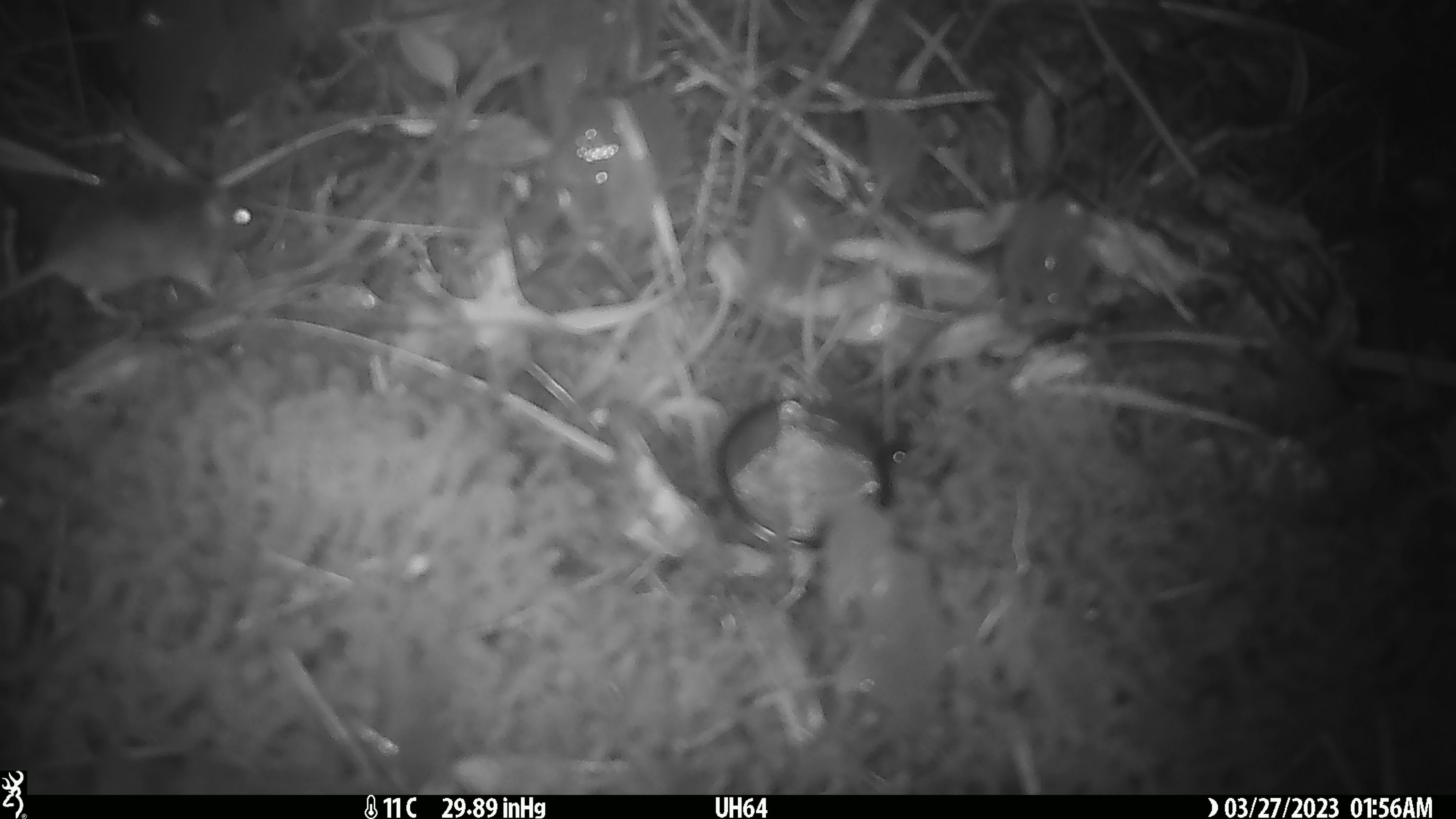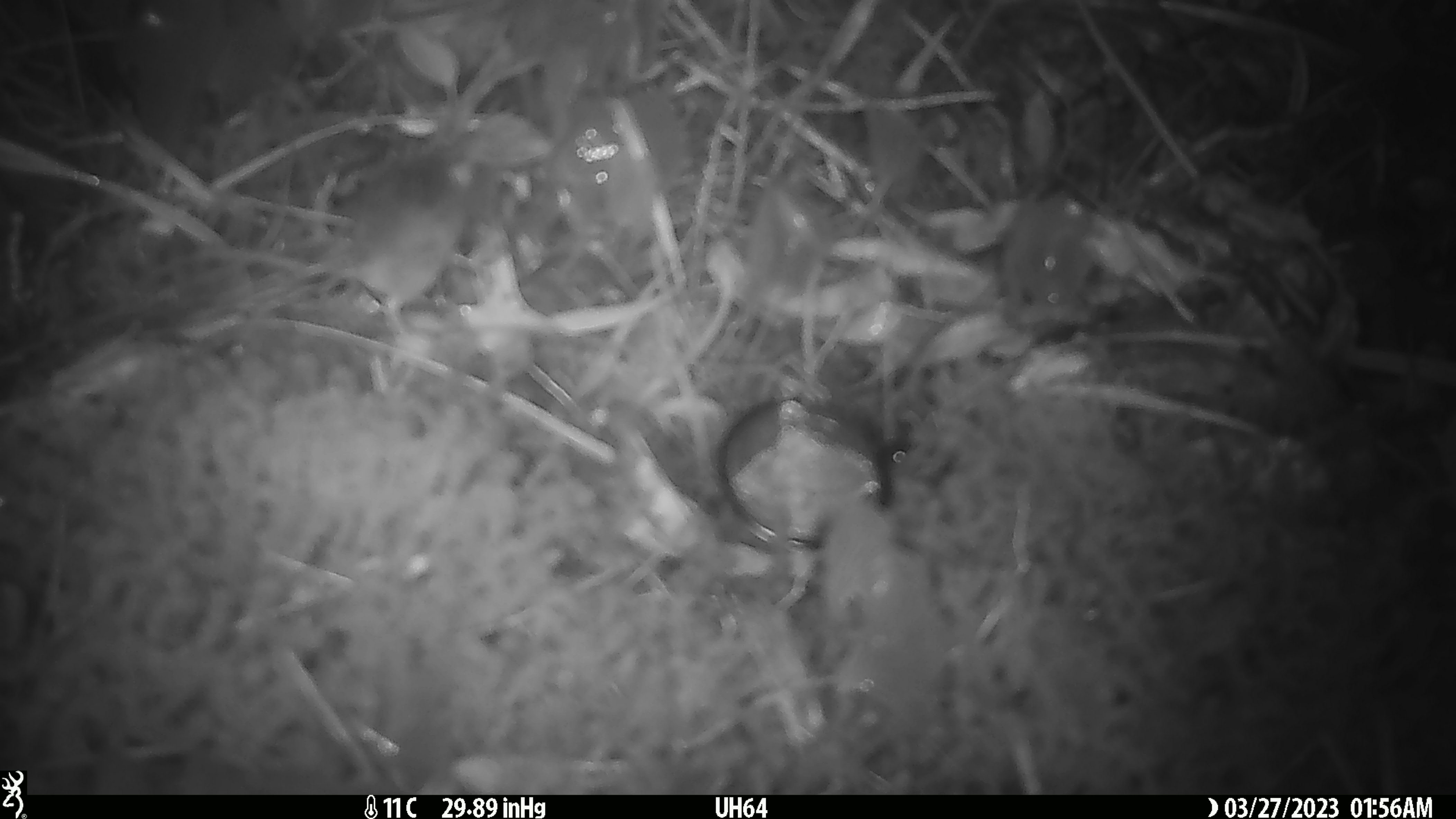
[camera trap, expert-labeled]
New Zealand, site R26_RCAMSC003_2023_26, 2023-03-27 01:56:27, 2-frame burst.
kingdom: Animalia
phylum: Chordata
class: Mammalia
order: Rodentia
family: Muridae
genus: Mus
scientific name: Mus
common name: mouse